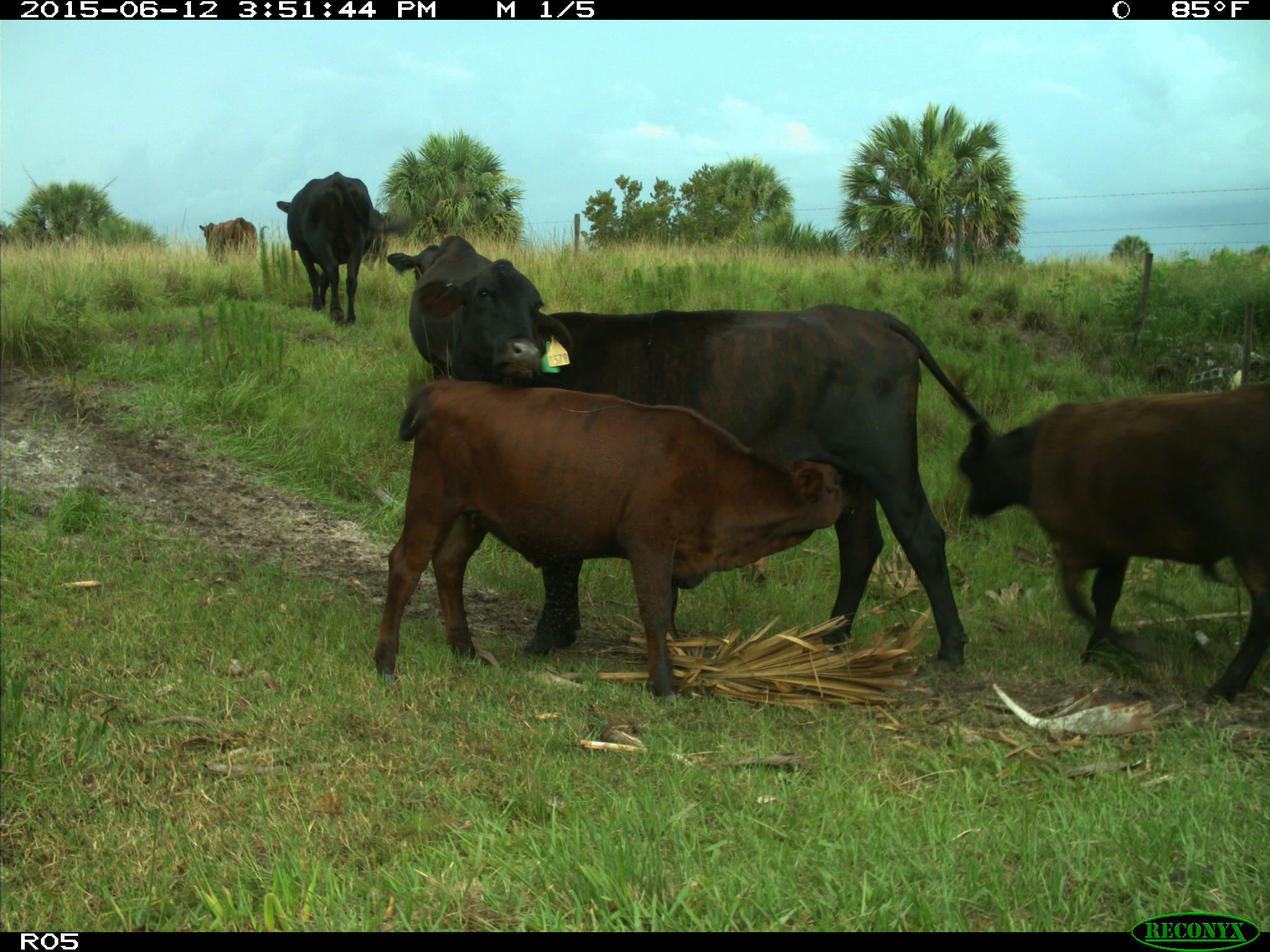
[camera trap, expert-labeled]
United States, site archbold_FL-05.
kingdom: Animalia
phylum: Chordata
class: Mammalia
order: Artiodactyla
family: Bovidae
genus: Bos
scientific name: Bos taurus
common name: domestic cow